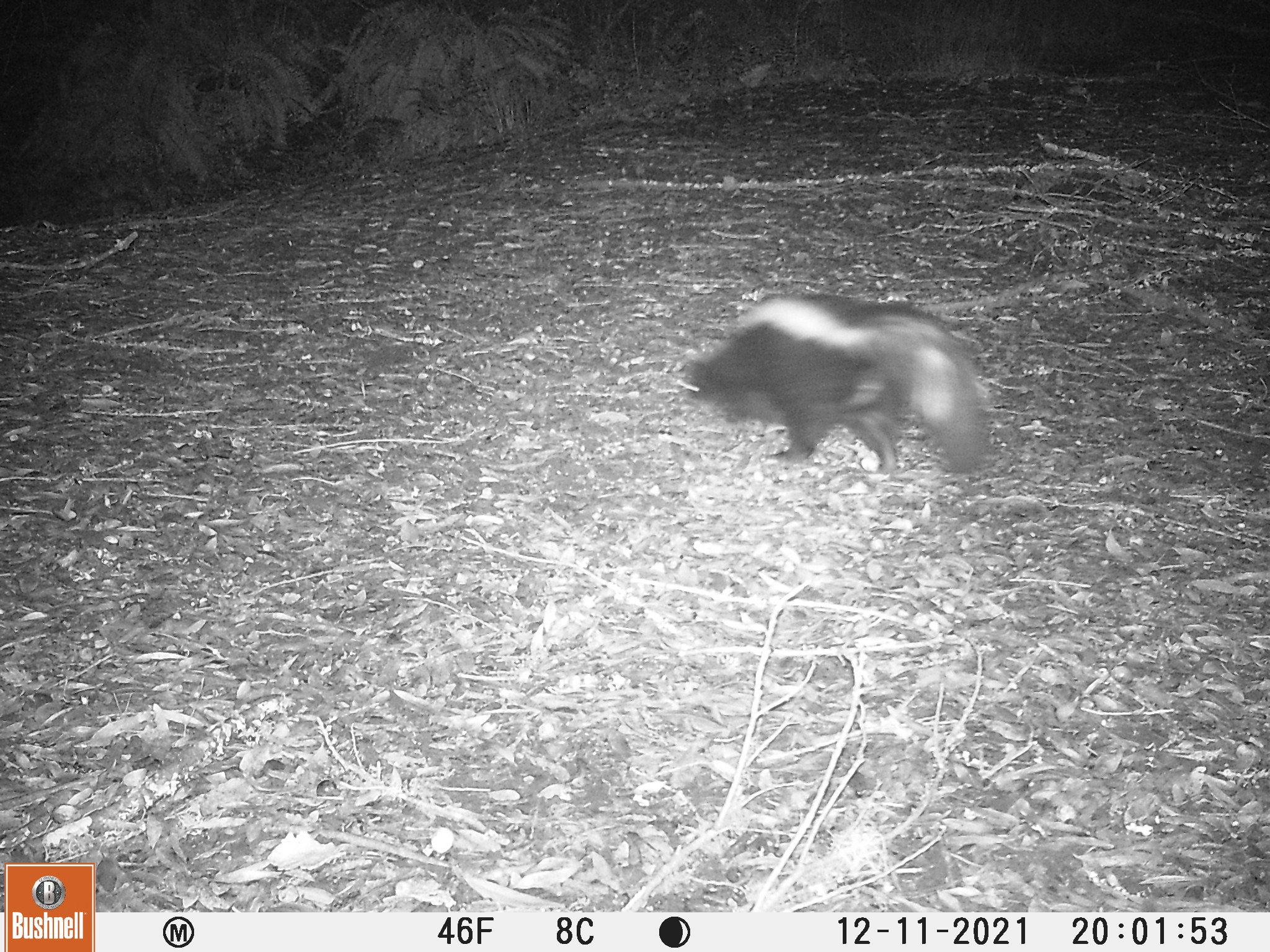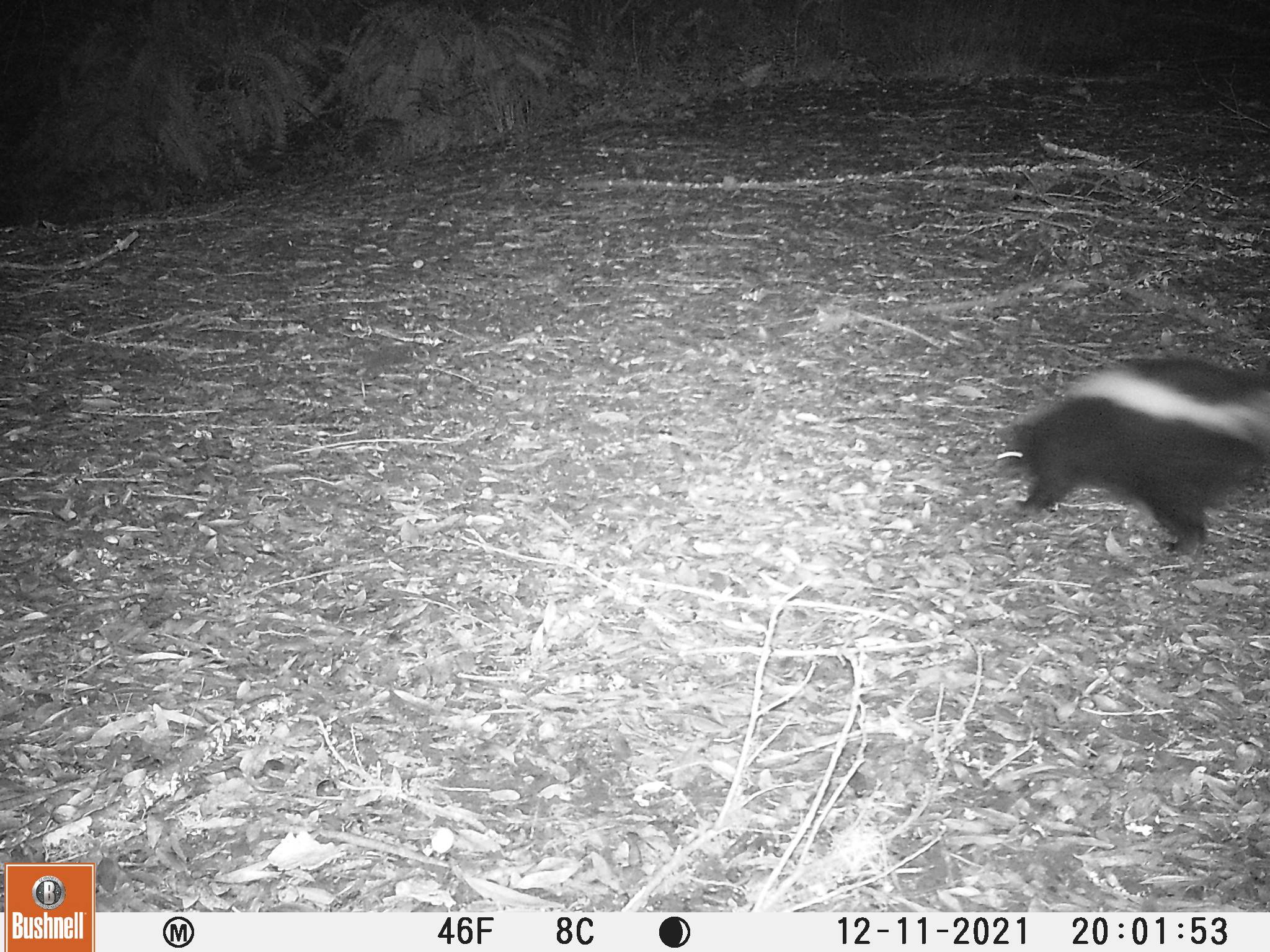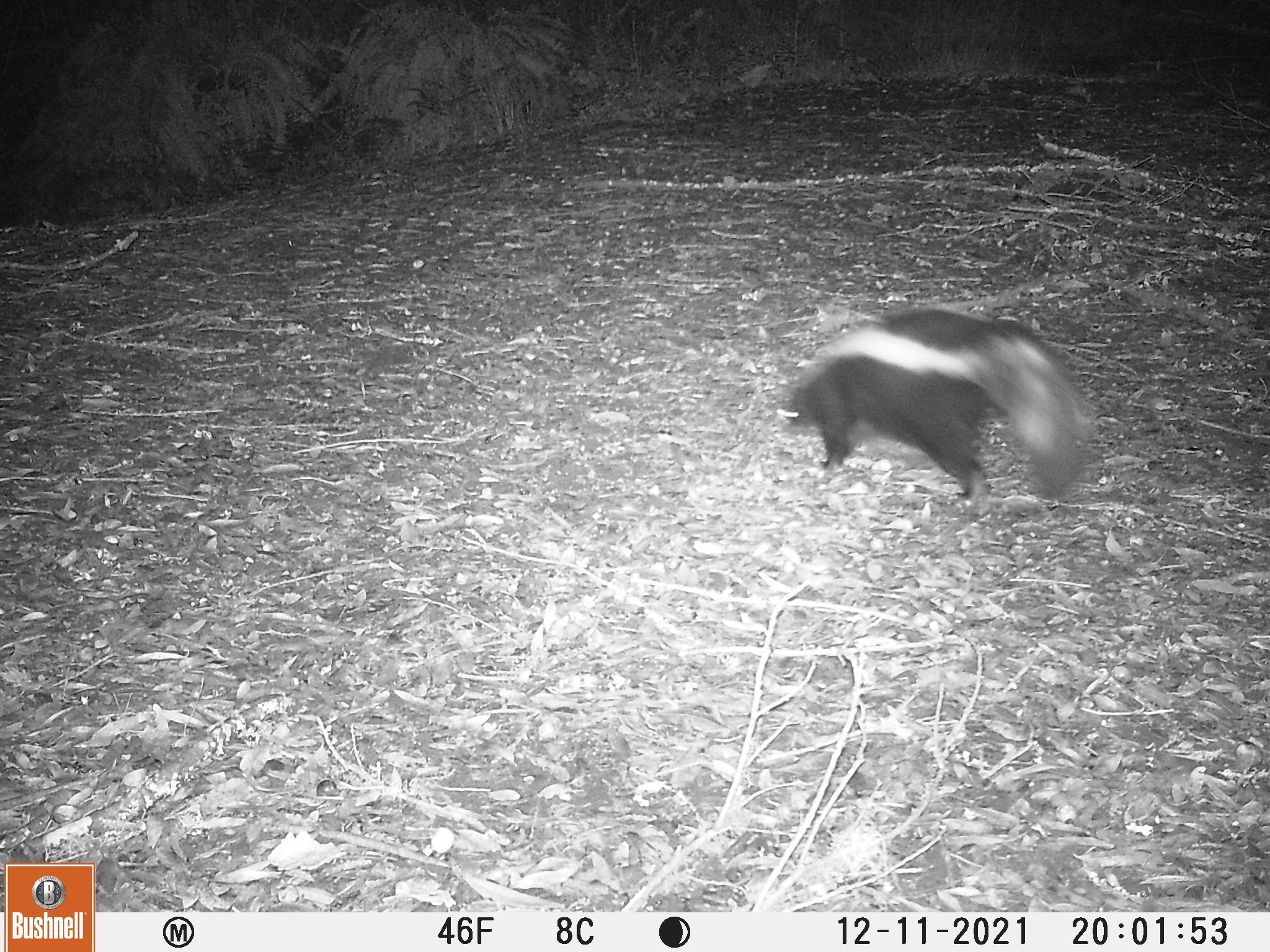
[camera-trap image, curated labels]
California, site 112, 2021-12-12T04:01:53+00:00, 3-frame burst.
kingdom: Animalia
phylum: Chordata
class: Mammalia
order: Carnivora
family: Mephitidae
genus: Mephitis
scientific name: Mephitis mephitis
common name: striped skunk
Striped skunk (Mephitis mephitis).